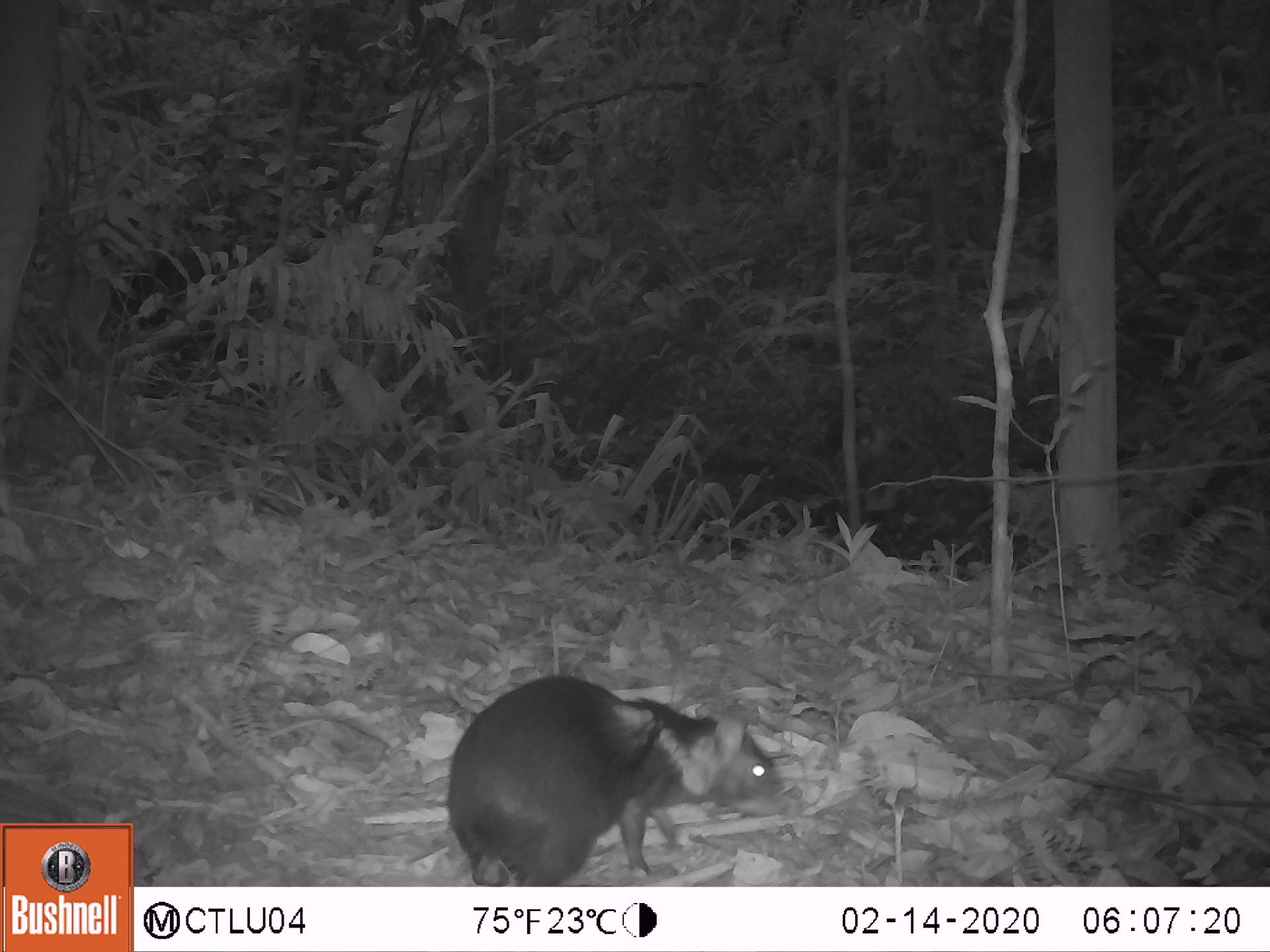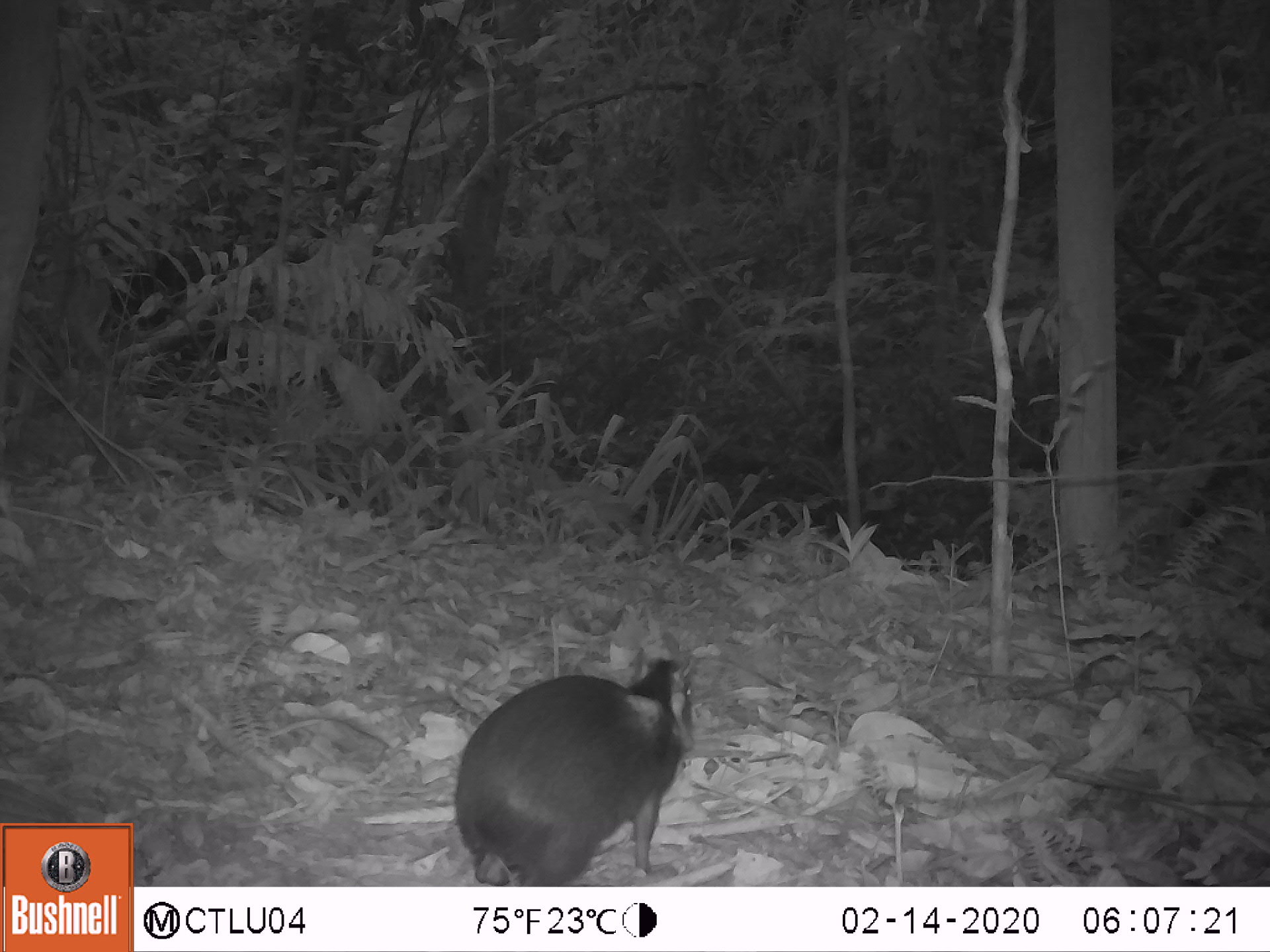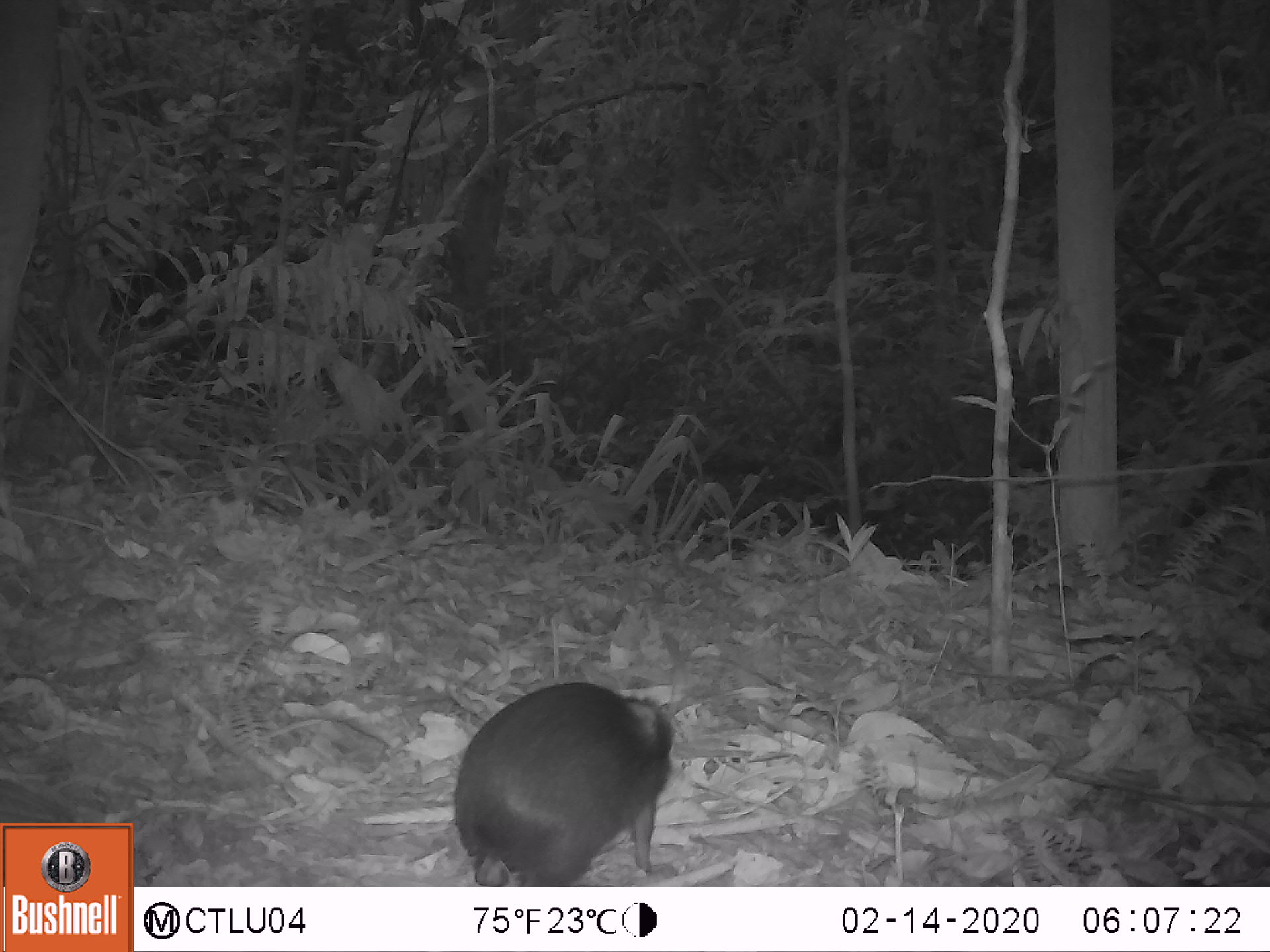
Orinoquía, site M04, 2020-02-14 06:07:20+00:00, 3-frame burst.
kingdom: Animalia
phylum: Chordata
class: Mammalia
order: Rodentia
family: Dasyproctidae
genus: Dasyprocta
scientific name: Dasyprocta fuliginosa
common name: black agouti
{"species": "black agouti (Dasyprocta fuliginosa)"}